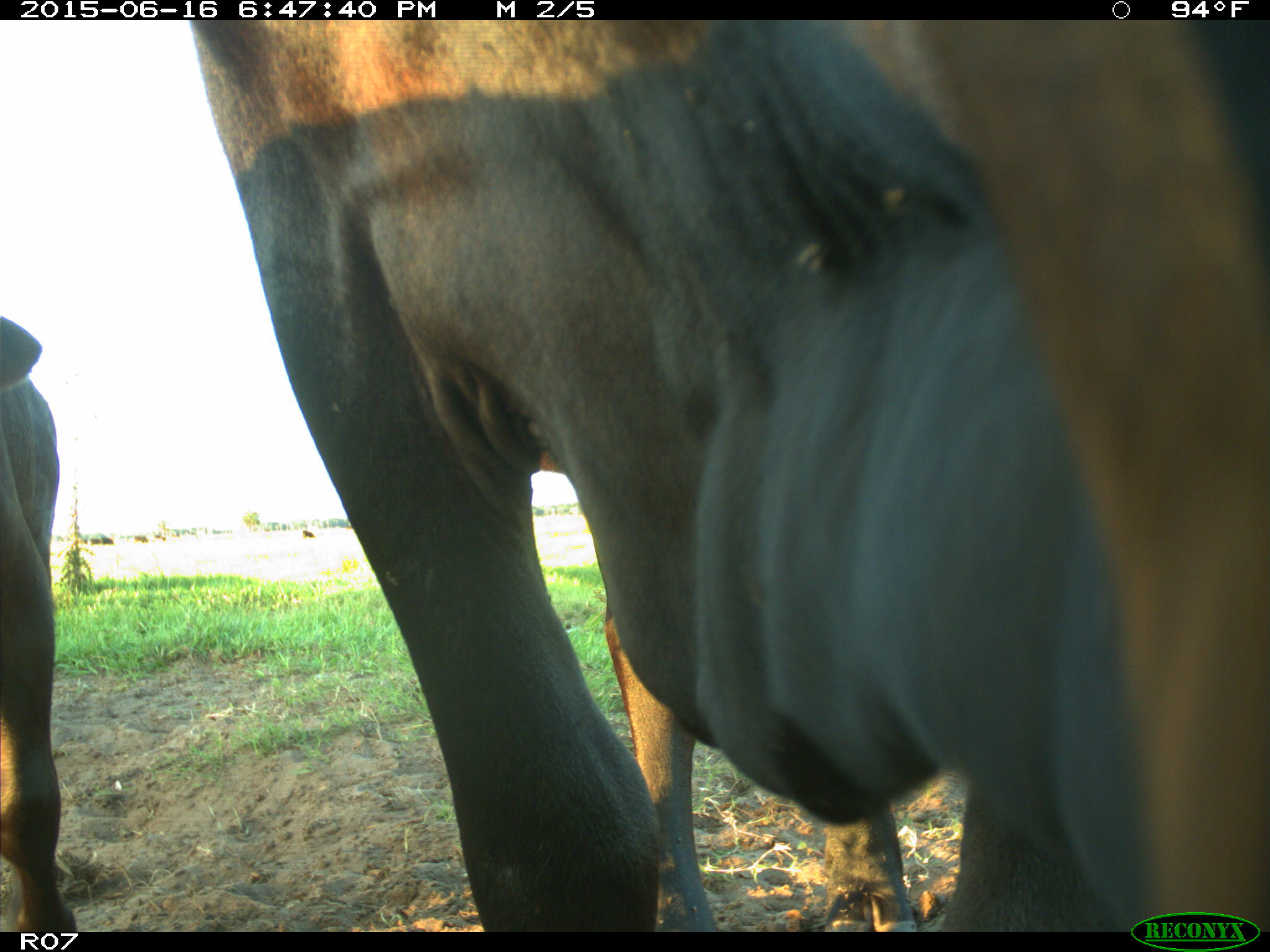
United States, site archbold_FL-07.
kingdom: Animalia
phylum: Chordata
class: Mammalia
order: Artiodactyla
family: Bovidae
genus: Bos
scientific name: Bos taurus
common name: domestic cow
Bos taurus (domestic cow).